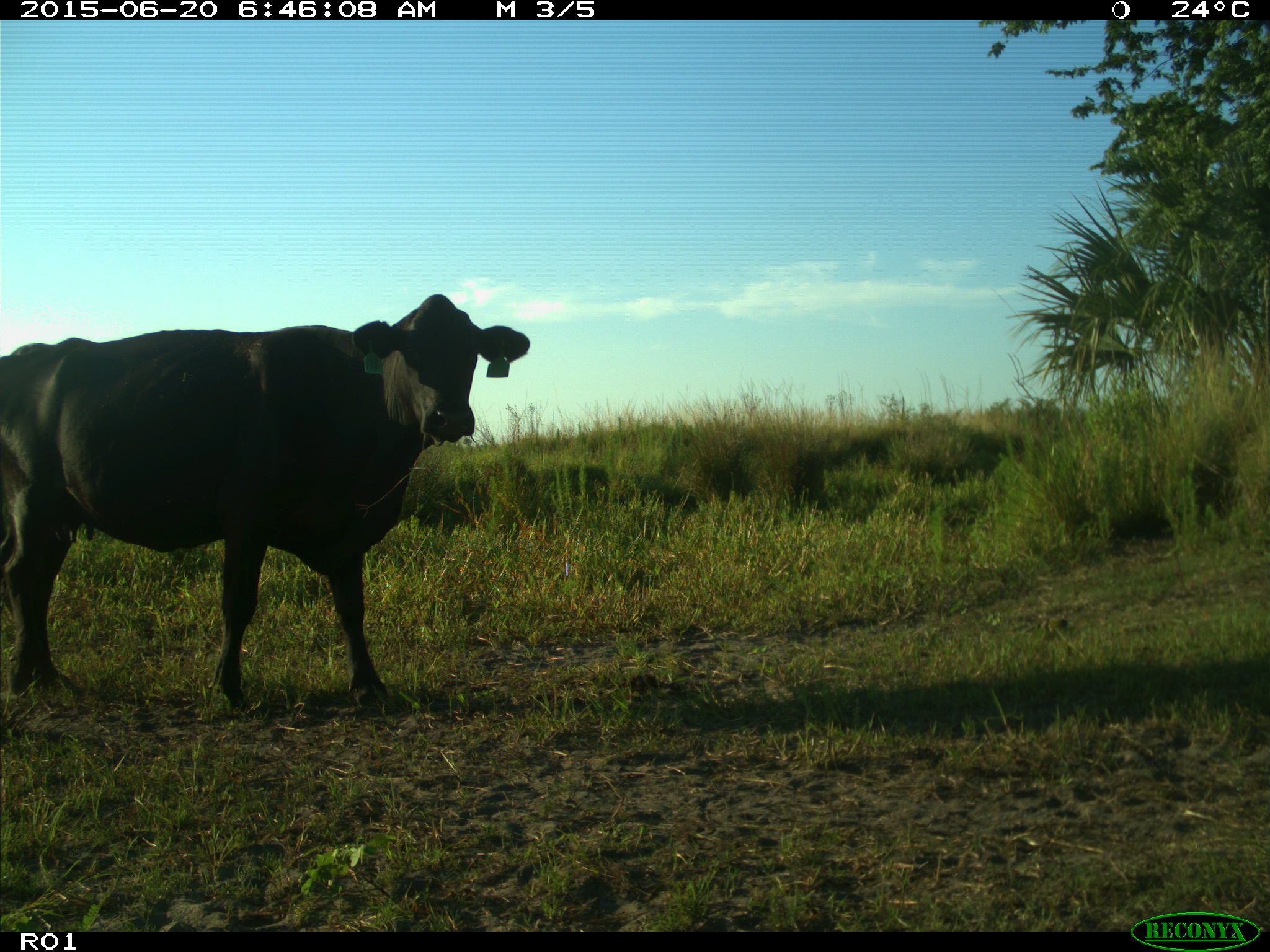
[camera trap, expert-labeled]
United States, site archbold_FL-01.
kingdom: Animalia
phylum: Chordata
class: Mammalia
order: Artiodactyla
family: Bovidae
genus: Bos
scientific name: Bos taurus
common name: domestic cow